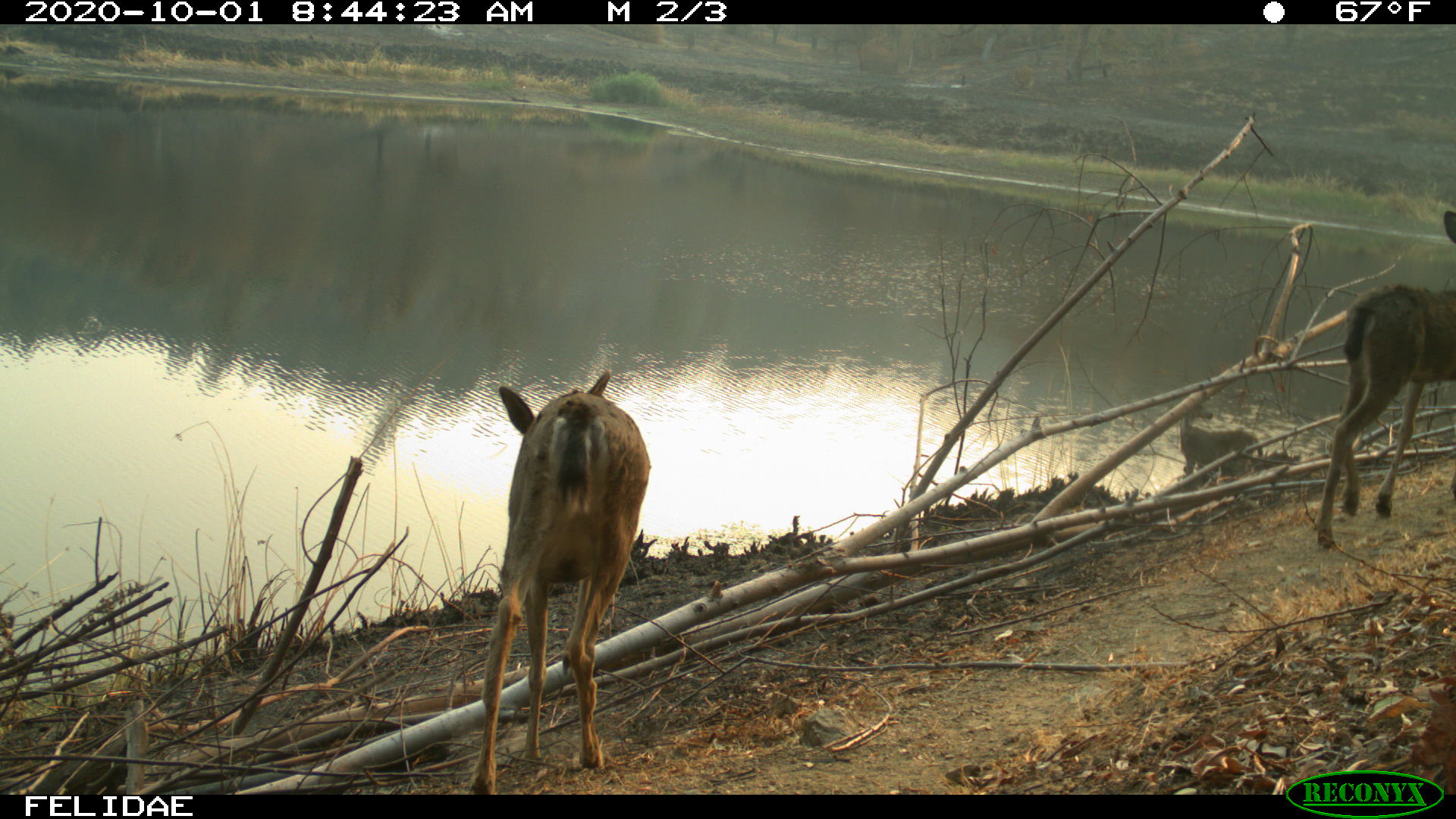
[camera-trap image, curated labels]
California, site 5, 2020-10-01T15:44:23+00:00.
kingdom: Animalia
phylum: Chordata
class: Mammalia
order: Artiodactyla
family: Cervidae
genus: Odocoileus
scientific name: Odocoileus hemionus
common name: mule deer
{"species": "mule deer (Odocoileus hemionus)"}